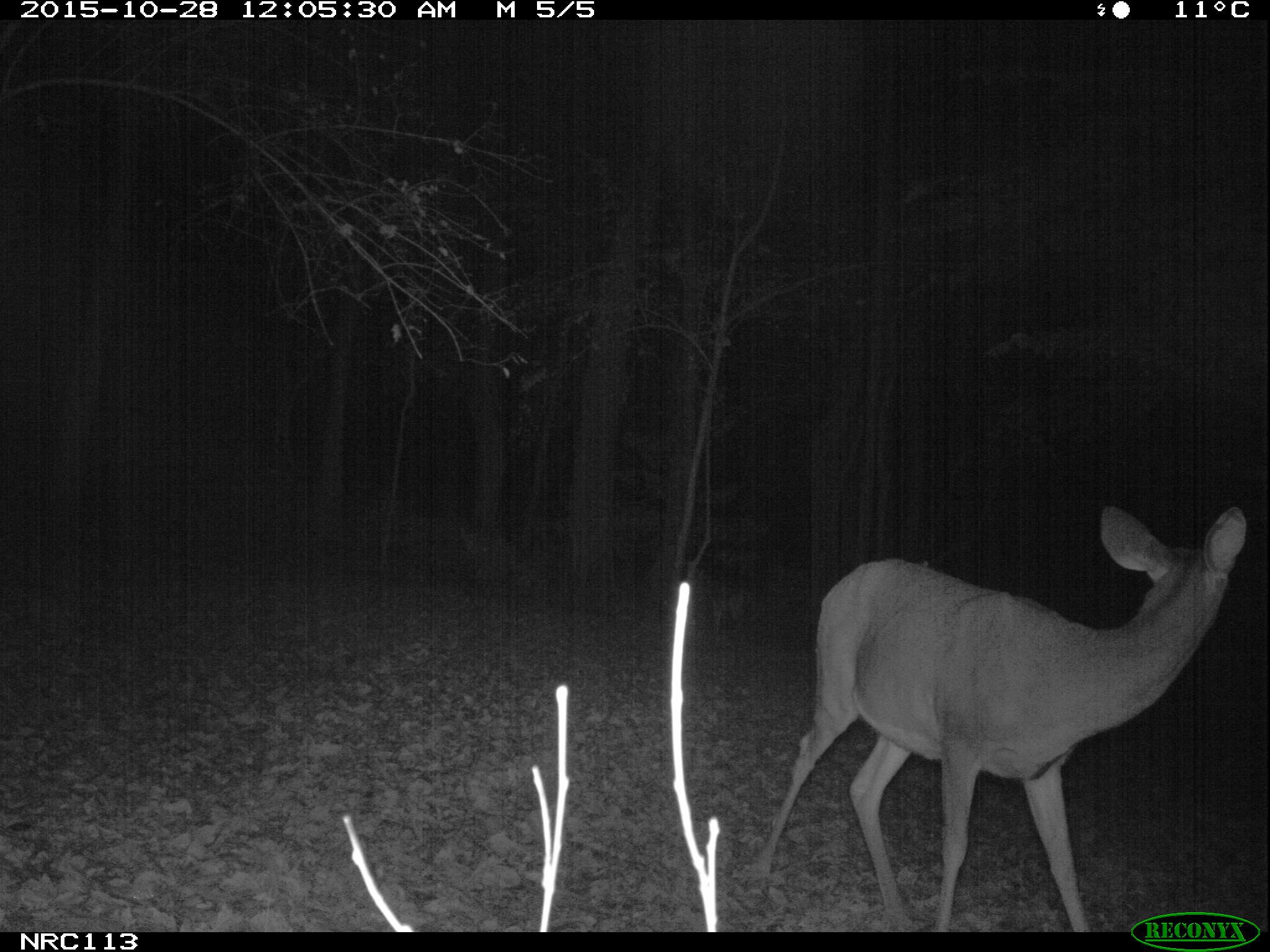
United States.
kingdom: Animalia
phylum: Chordata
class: Mammalia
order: Artiodactyla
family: Cervidae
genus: Odocoileus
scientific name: Odocoileus virginianus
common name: white-tailed deer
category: White Tailed Deer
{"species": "White Tailed Deer (white-tailed deer) (Odocoileus virginianus)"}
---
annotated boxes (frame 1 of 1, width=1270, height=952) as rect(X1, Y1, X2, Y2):
White Tailed Deer: rect(744, 493, 1255, 927)